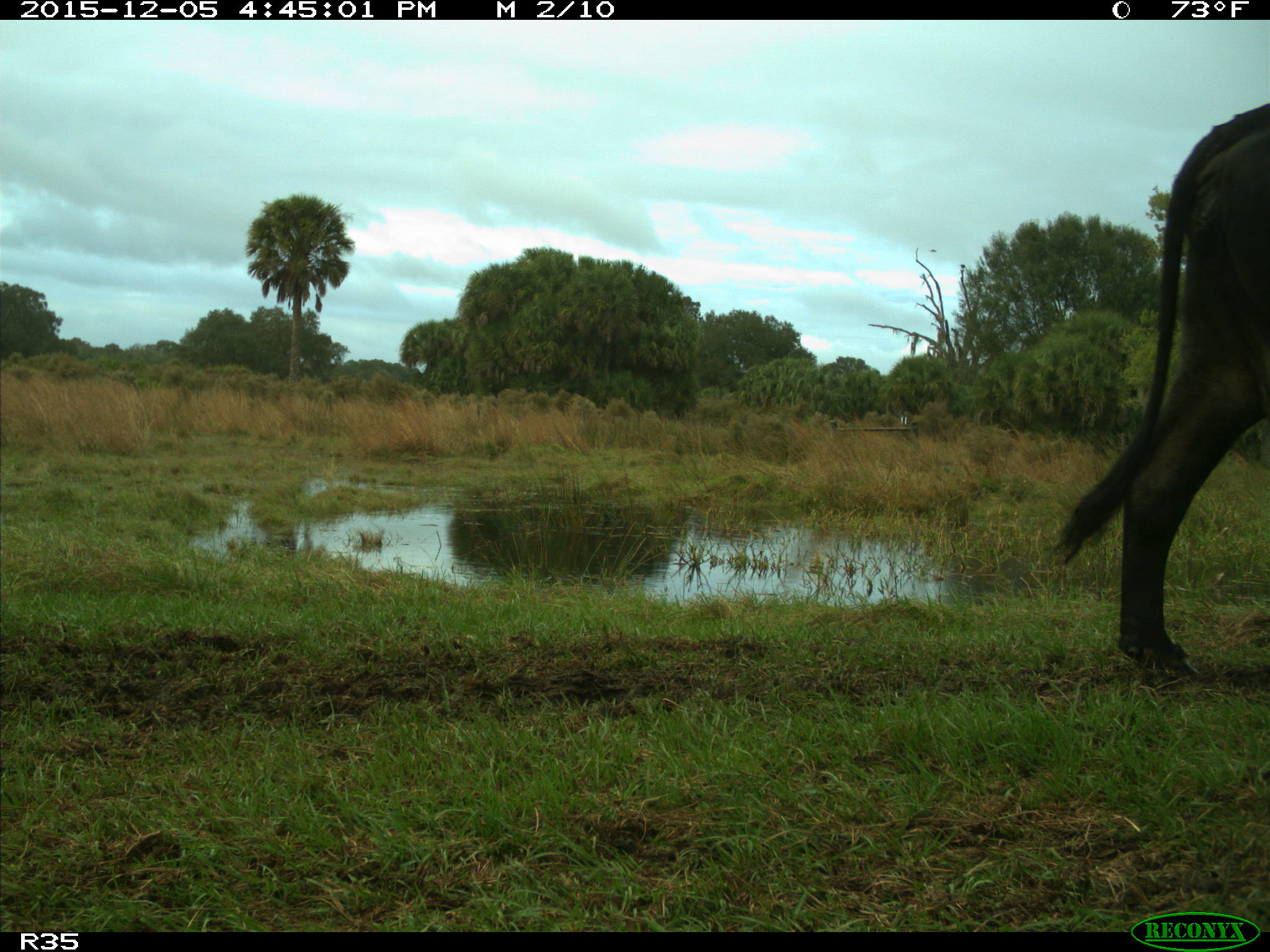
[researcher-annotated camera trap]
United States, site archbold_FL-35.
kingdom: Animalia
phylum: Chordata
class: Mammalia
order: Artiodactyla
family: Bovidae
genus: Bos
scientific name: Bos taurus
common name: domestic cow